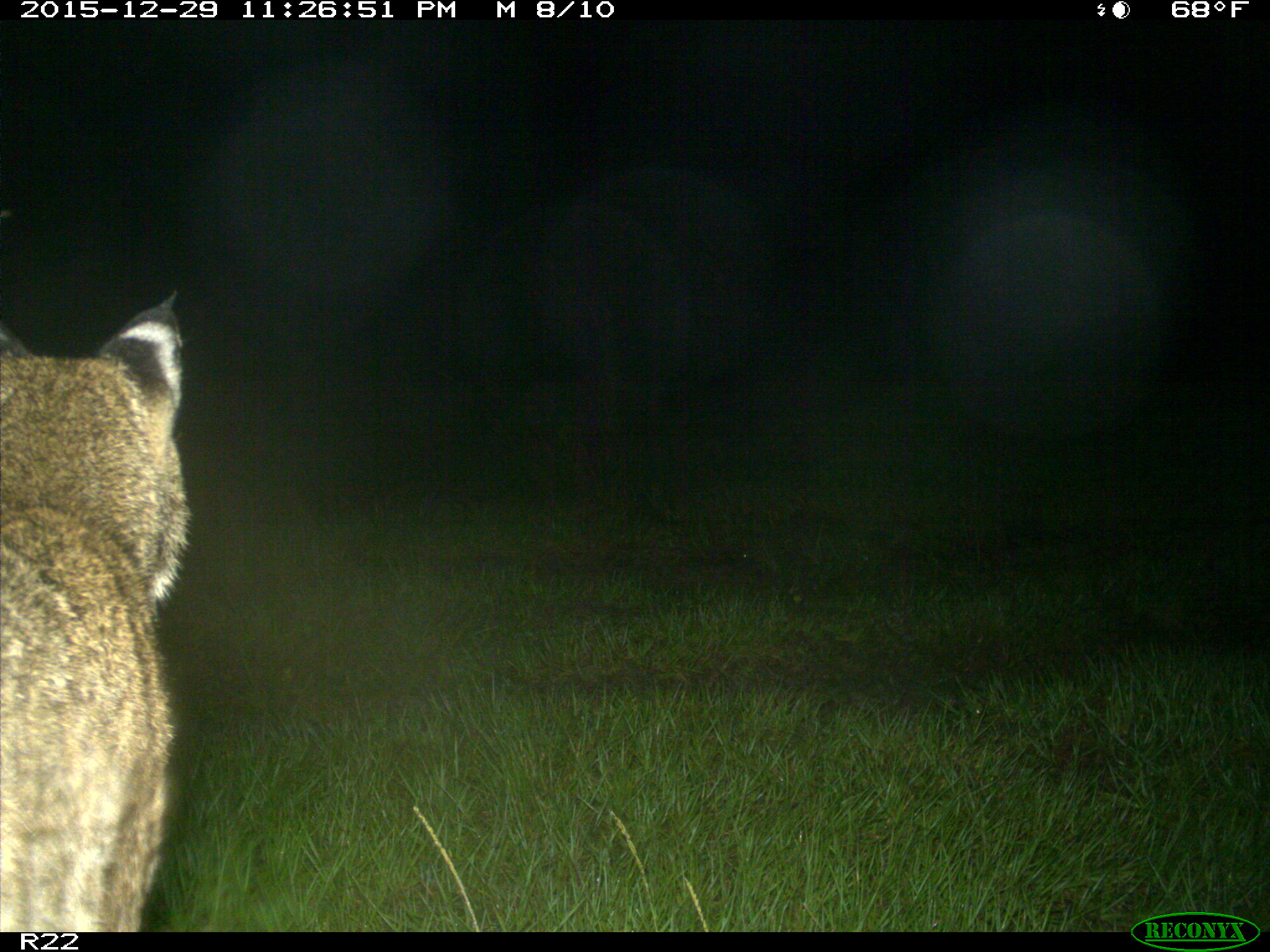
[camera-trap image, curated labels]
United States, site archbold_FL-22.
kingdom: Animalia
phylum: Chordata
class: Mammalia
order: Carnivora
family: Felidae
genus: Lynx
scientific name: Lynx rufus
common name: bobcat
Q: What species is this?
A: Lynx rufus (bobcat).